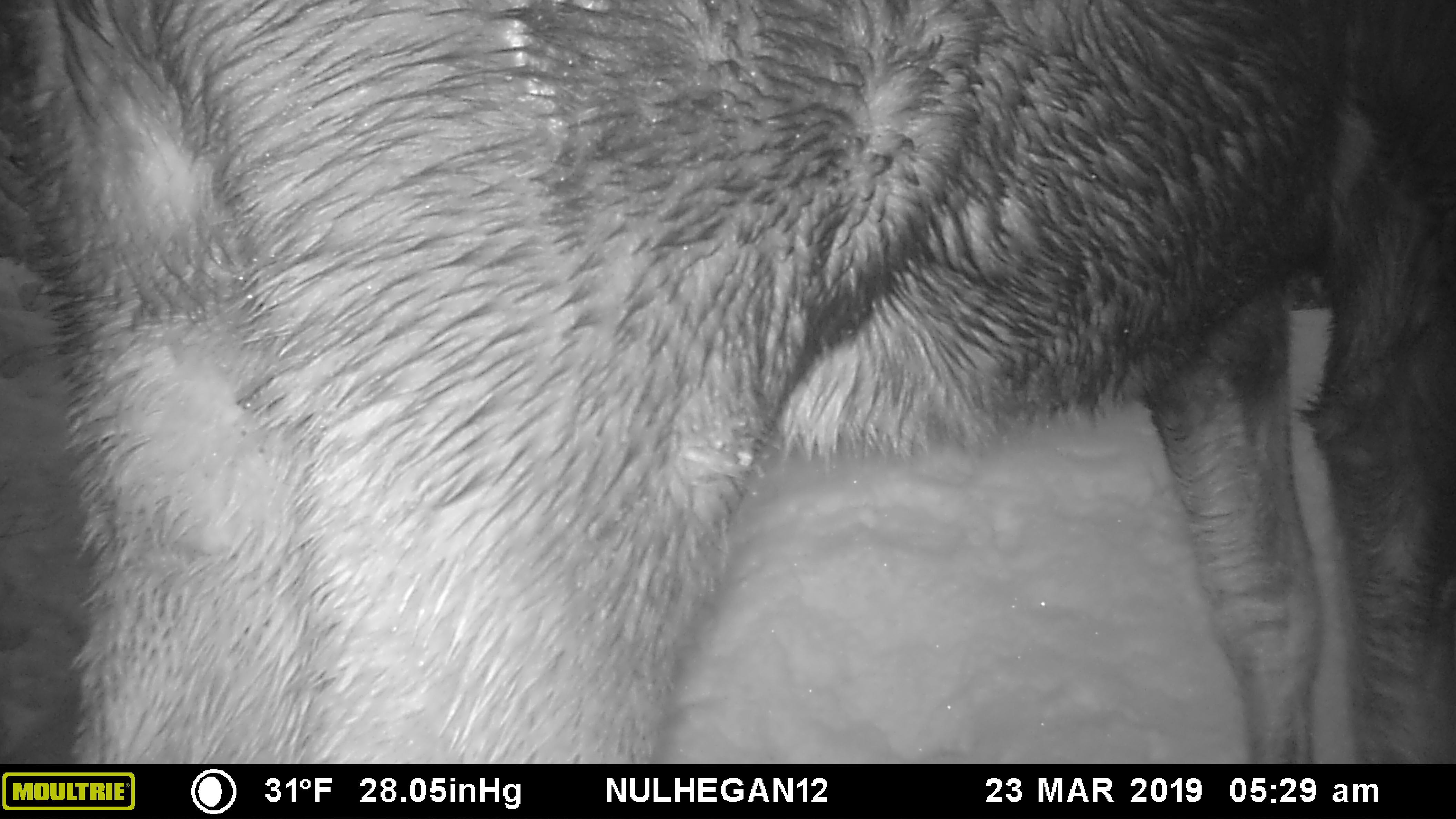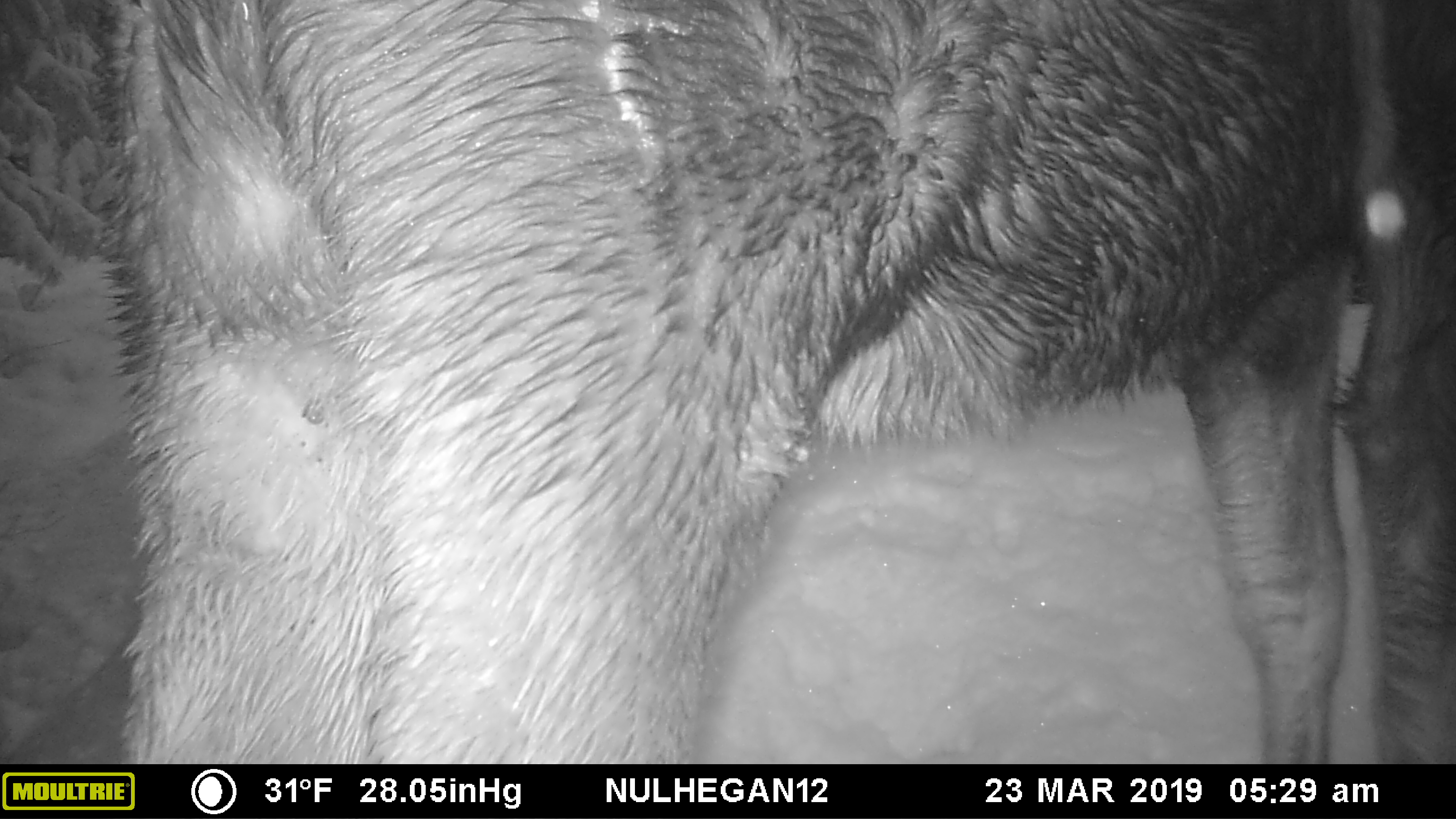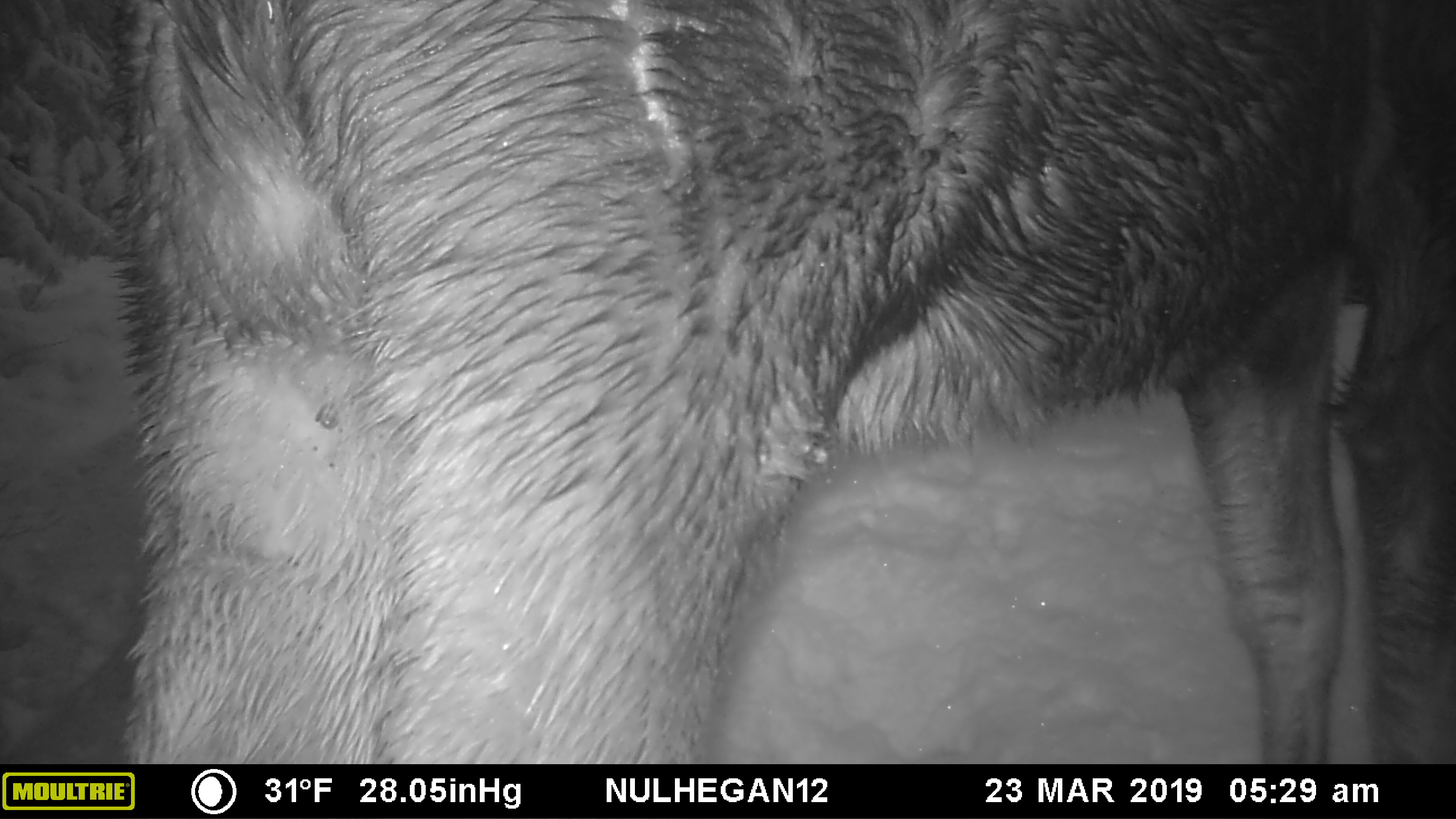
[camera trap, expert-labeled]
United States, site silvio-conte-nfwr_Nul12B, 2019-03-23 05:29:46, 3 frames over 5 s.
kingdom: Animalia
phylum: Chordata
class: Mammalia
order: Artiodactyla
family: Cervidae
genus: Alces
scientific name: Alces alces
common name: moose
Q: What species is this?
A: Moose (Alces alces).